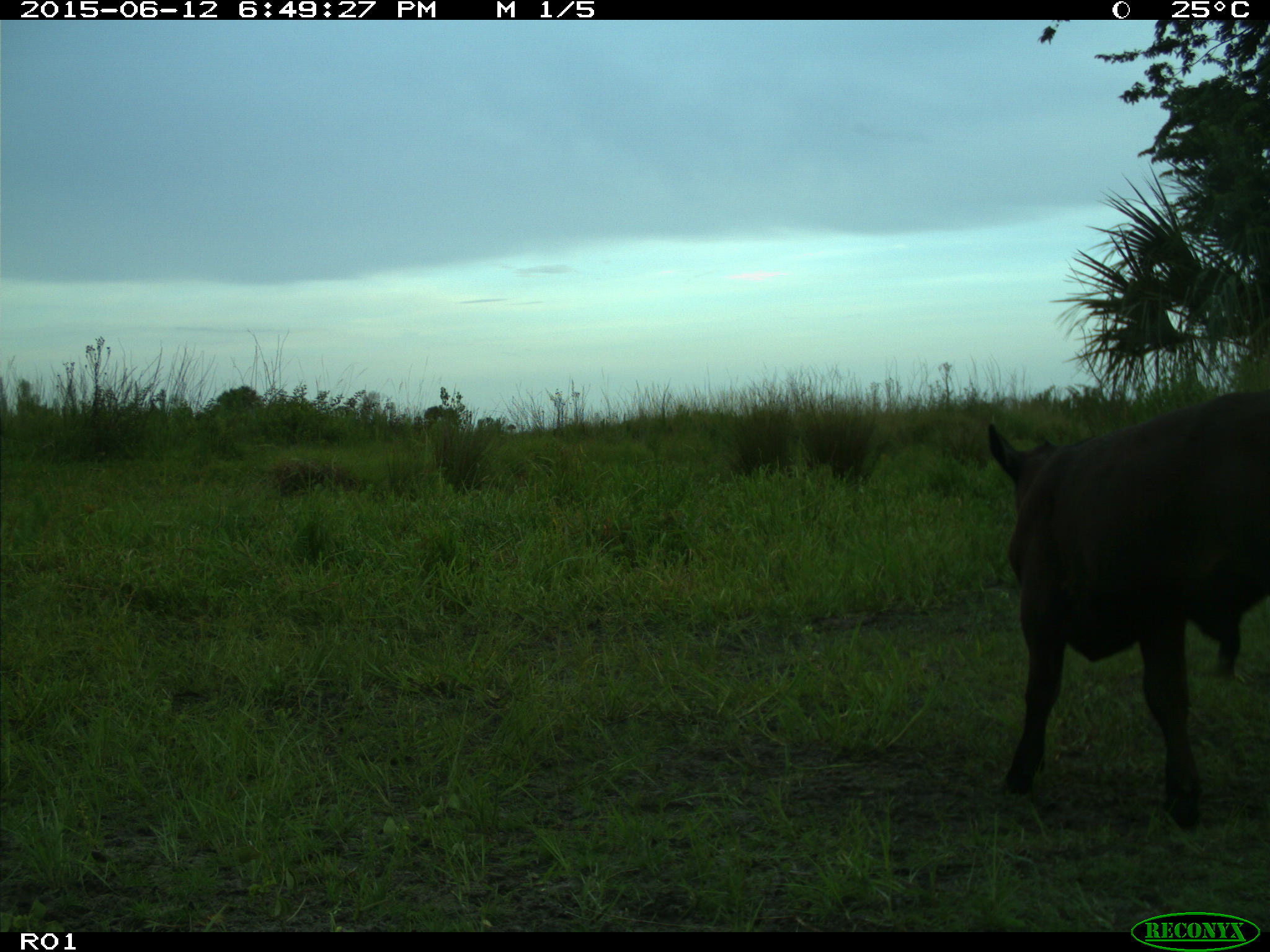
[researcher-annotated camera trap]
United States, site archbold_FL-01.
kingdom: Animalia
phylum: Chordata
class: Mammalia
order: Artiodactyla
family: Bovidae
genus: Bos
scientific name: Bos taurus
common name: domestic cow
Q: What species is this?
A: Bos taurus (domestic cow).